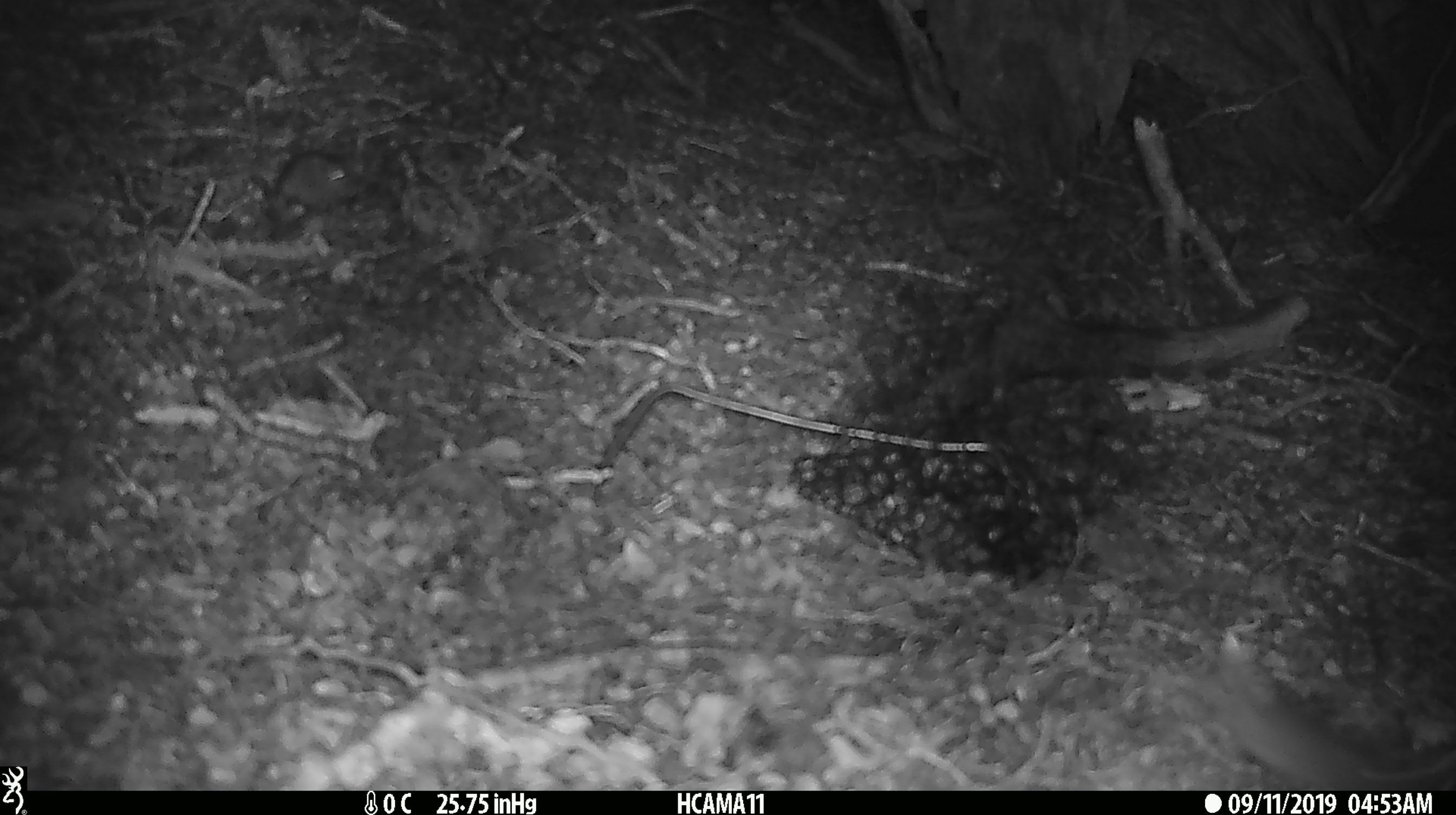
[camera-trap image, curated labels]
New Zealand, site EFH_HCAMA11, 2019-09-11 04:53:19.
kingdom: Animalia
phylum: Chordata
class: Mammalia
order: Rodentia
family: Muridae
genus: Mus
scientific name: Mus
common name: mouse